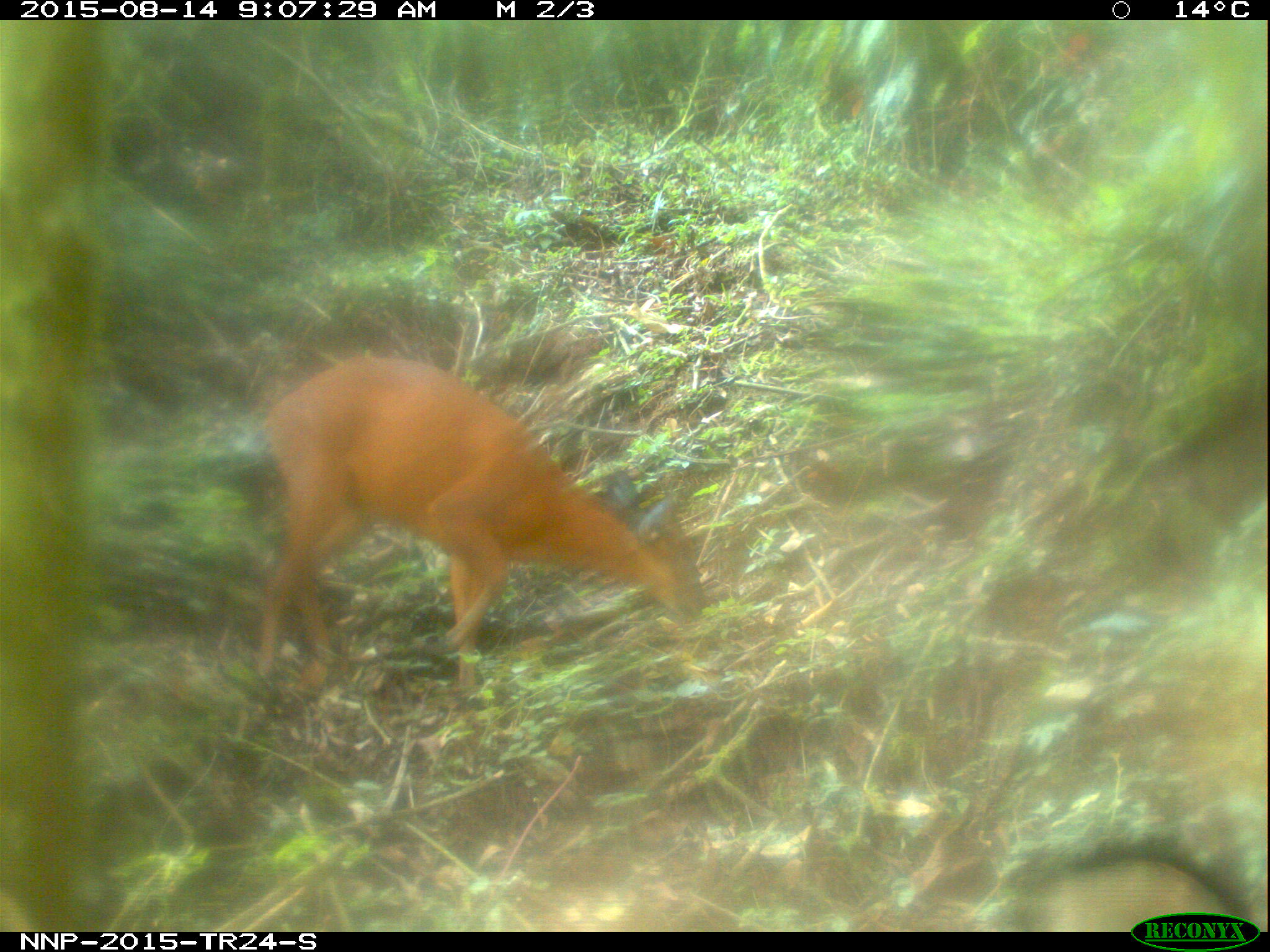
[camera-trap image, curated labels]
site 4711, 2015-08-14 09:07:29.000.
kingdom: Animalia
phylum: Chordata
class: Mammalia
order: Artiodactyla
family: Bovidae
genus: Cephalophus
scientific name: Cephalophus nigrifrons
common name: black-fronted duiker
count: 1